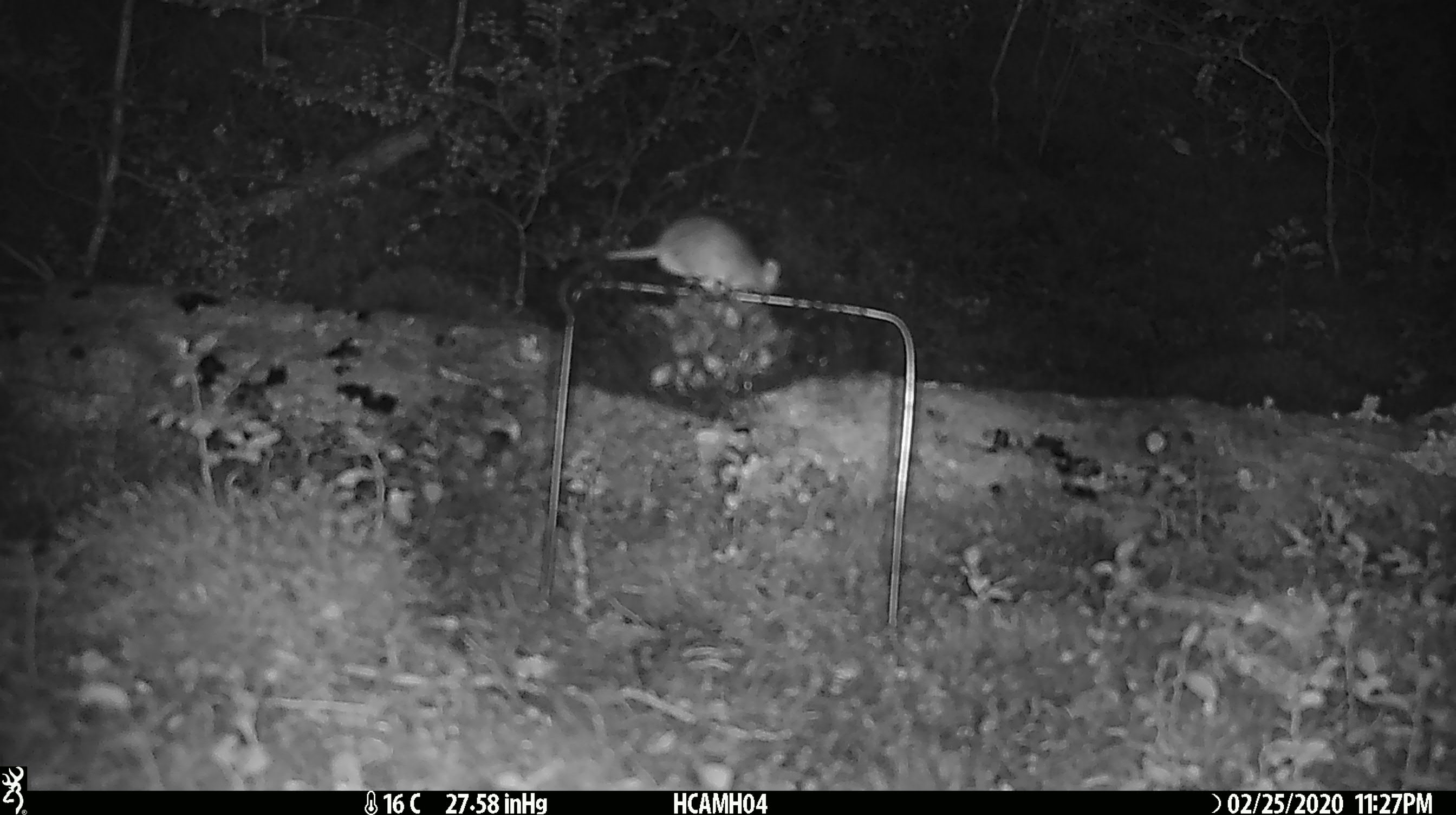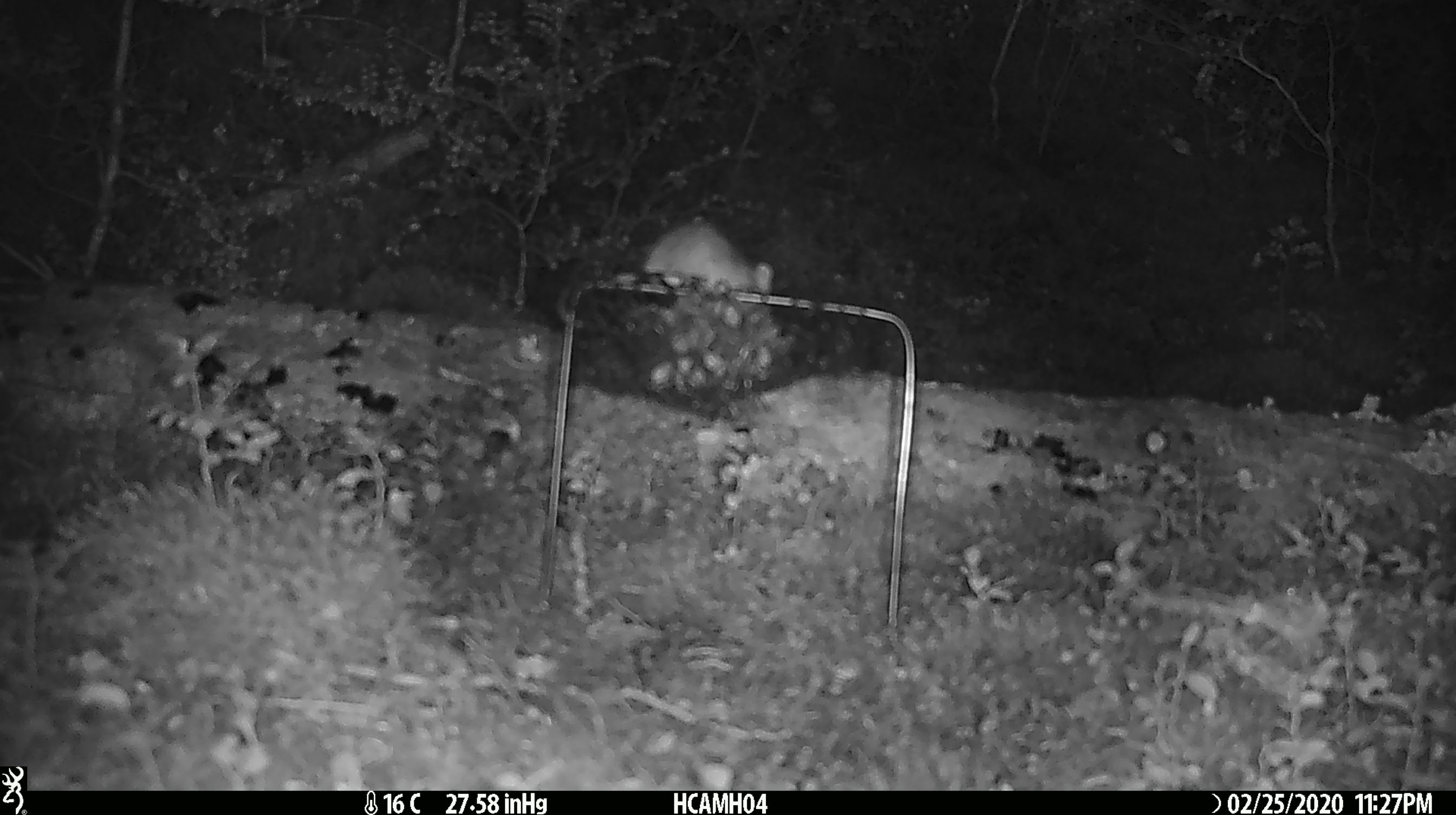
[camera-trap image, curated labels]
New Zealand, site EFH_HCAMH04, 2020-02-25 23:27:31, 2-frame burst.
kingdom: Animalia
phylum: Chordata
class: Mammalia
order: Rodentia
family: Muridae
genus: Mus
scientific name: Mus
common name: mouse